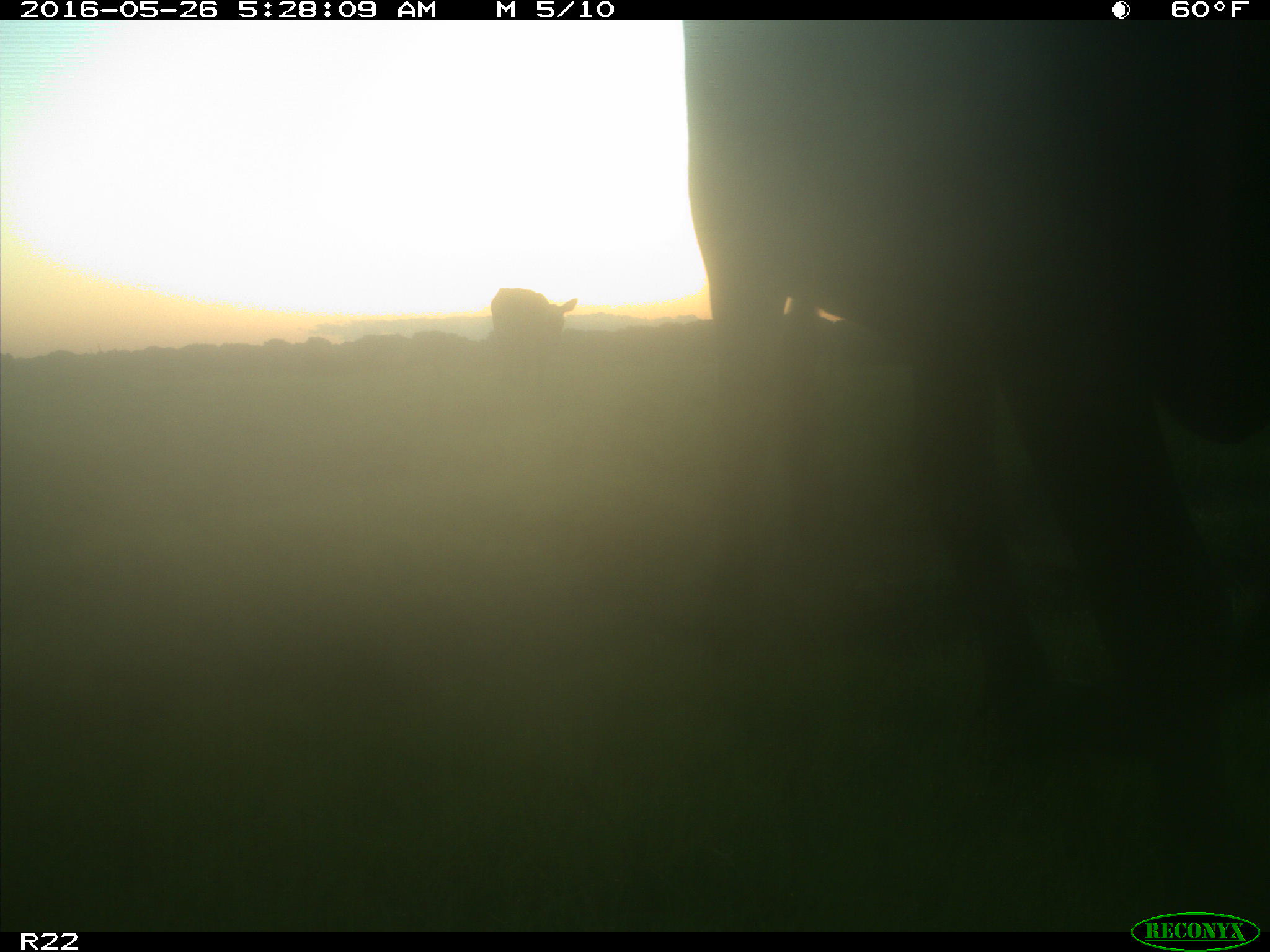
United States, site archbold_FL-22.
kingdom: Animalia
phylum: Chordata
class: Mammalia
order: Artiodactyla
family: Bovidae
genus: Bos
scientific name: Bos taurus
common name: domestic cow